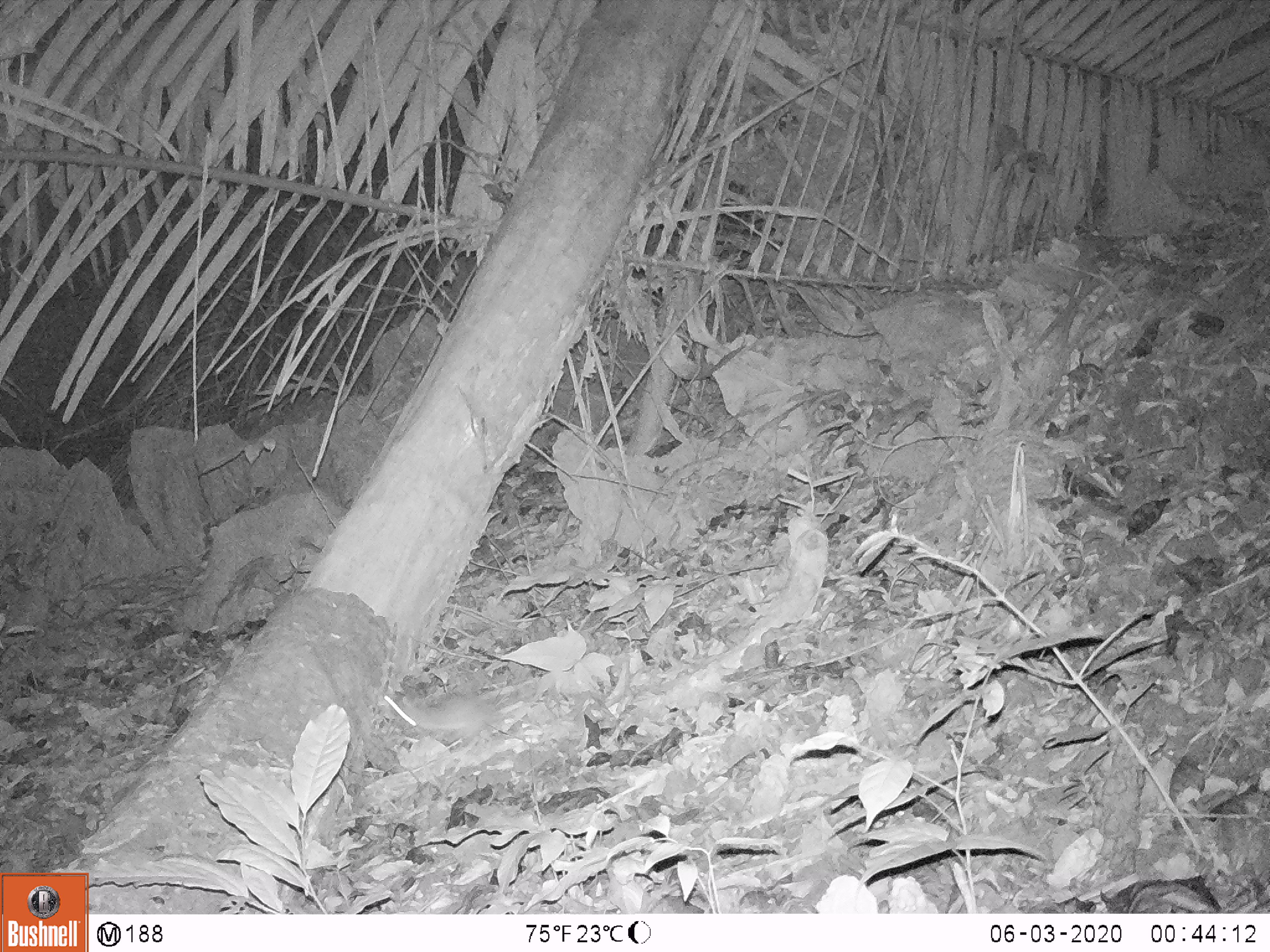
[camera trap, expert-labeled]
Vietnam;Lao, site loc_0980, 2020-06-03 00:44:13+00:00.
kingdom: Animalia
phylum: Chordata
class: Mammalia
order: Rodentia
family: Muridae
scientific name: Muridae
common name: old-world mice and rats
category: unidentified murid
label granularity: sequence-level